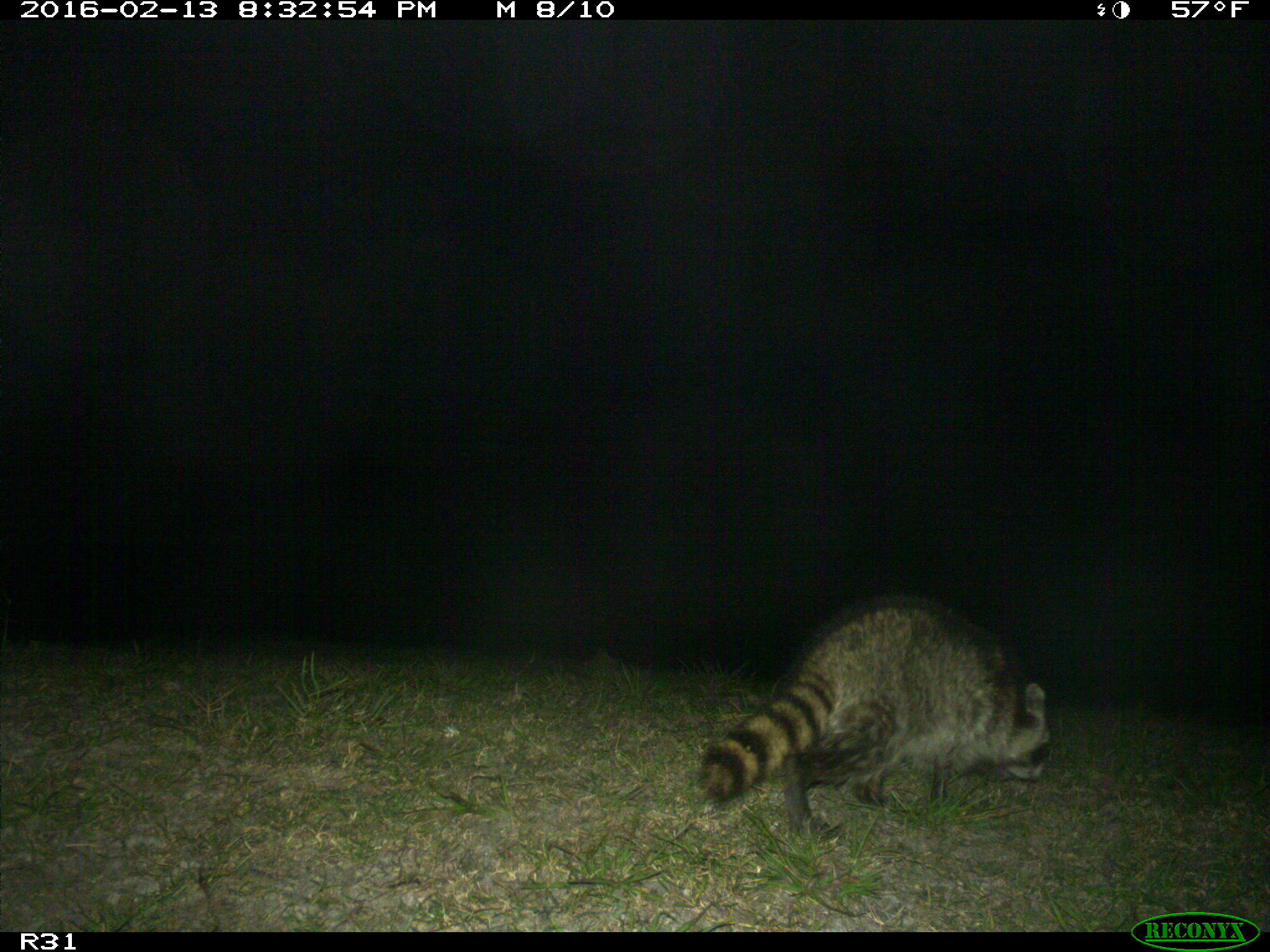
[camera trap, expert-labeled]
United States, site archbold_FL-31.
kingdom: Animalia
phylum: Chordata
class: Mammalia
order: Carnivora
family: Procyonidae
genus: Procyon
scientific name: Procyon lotor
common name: common raccoon